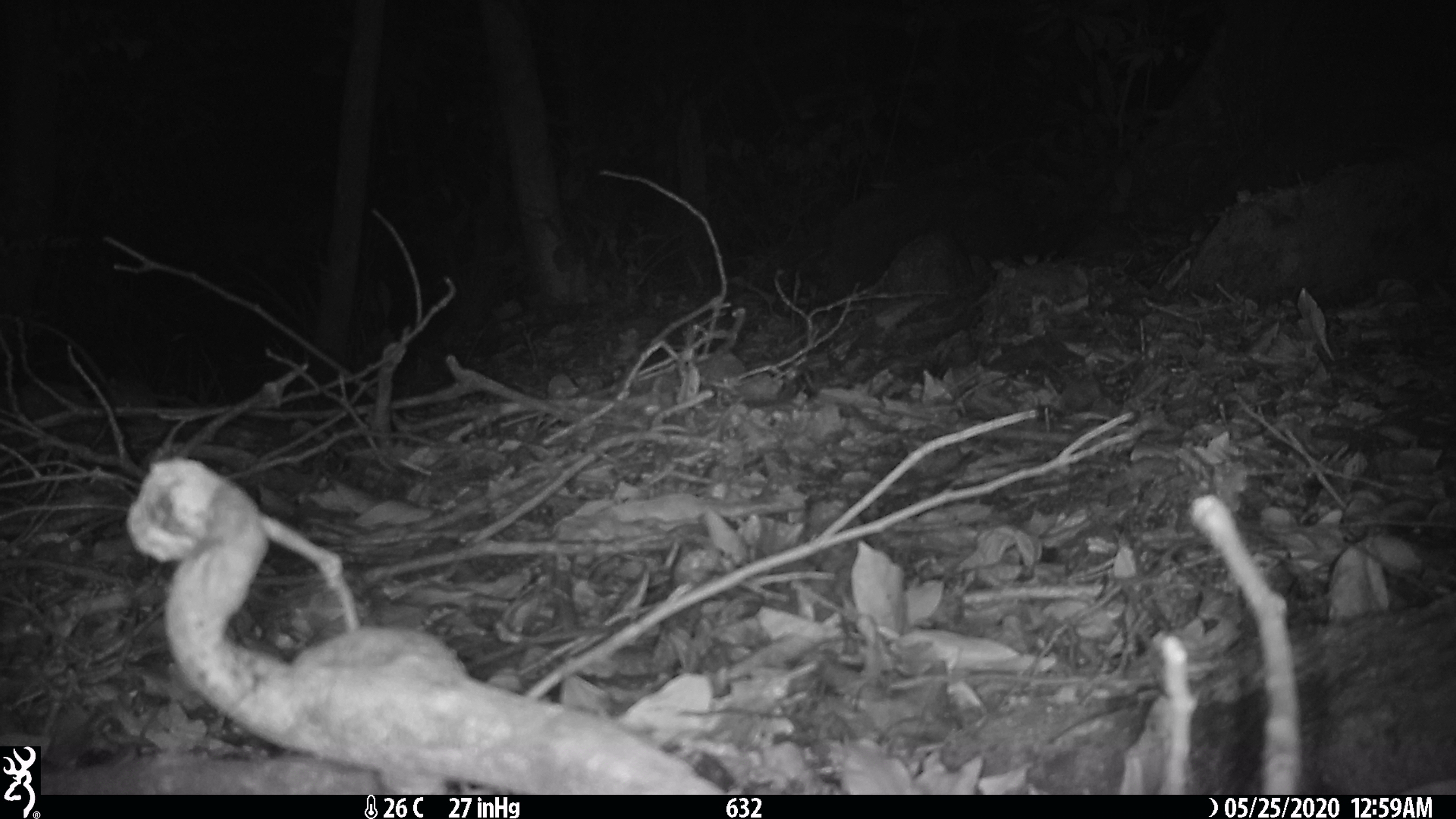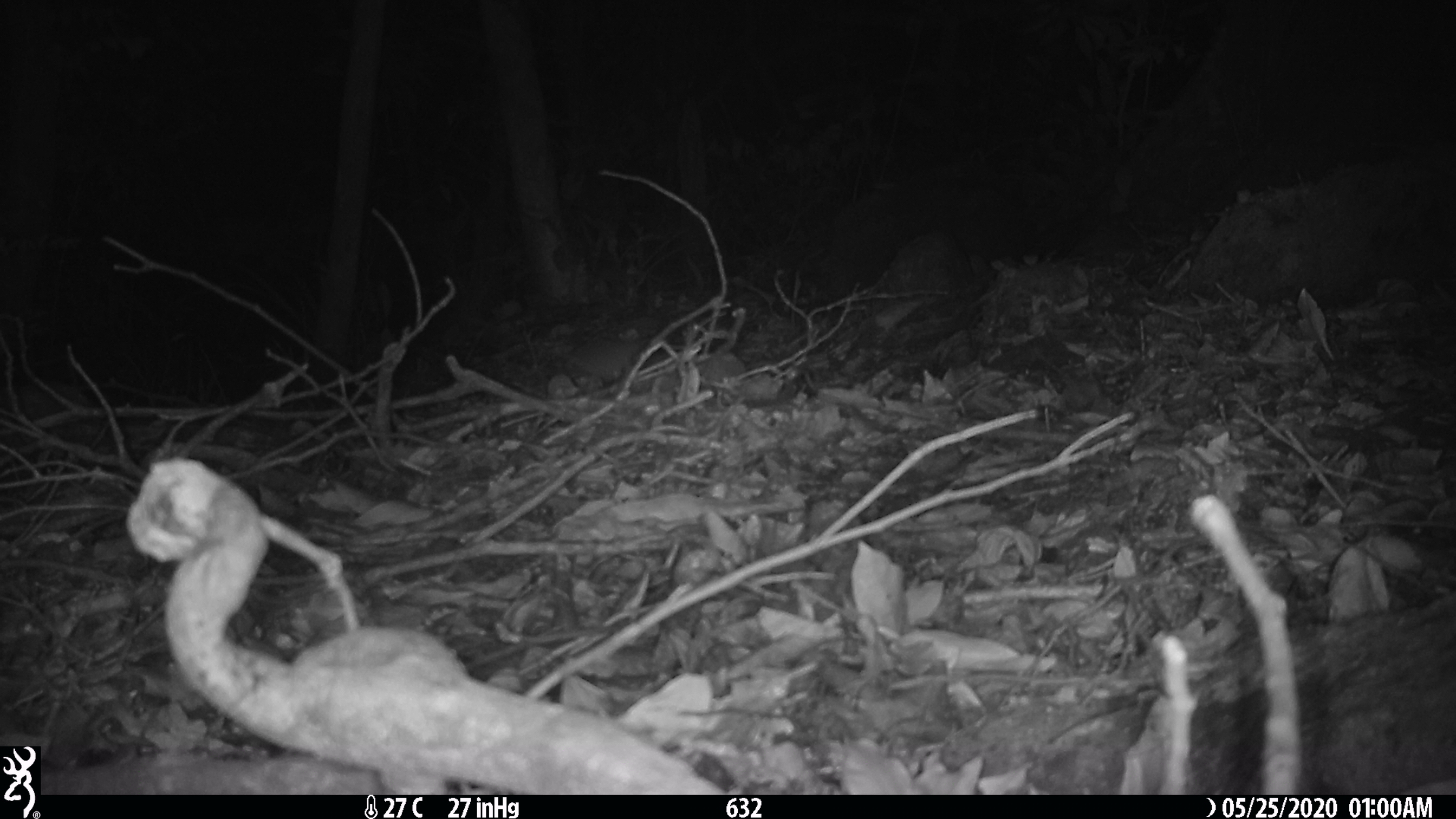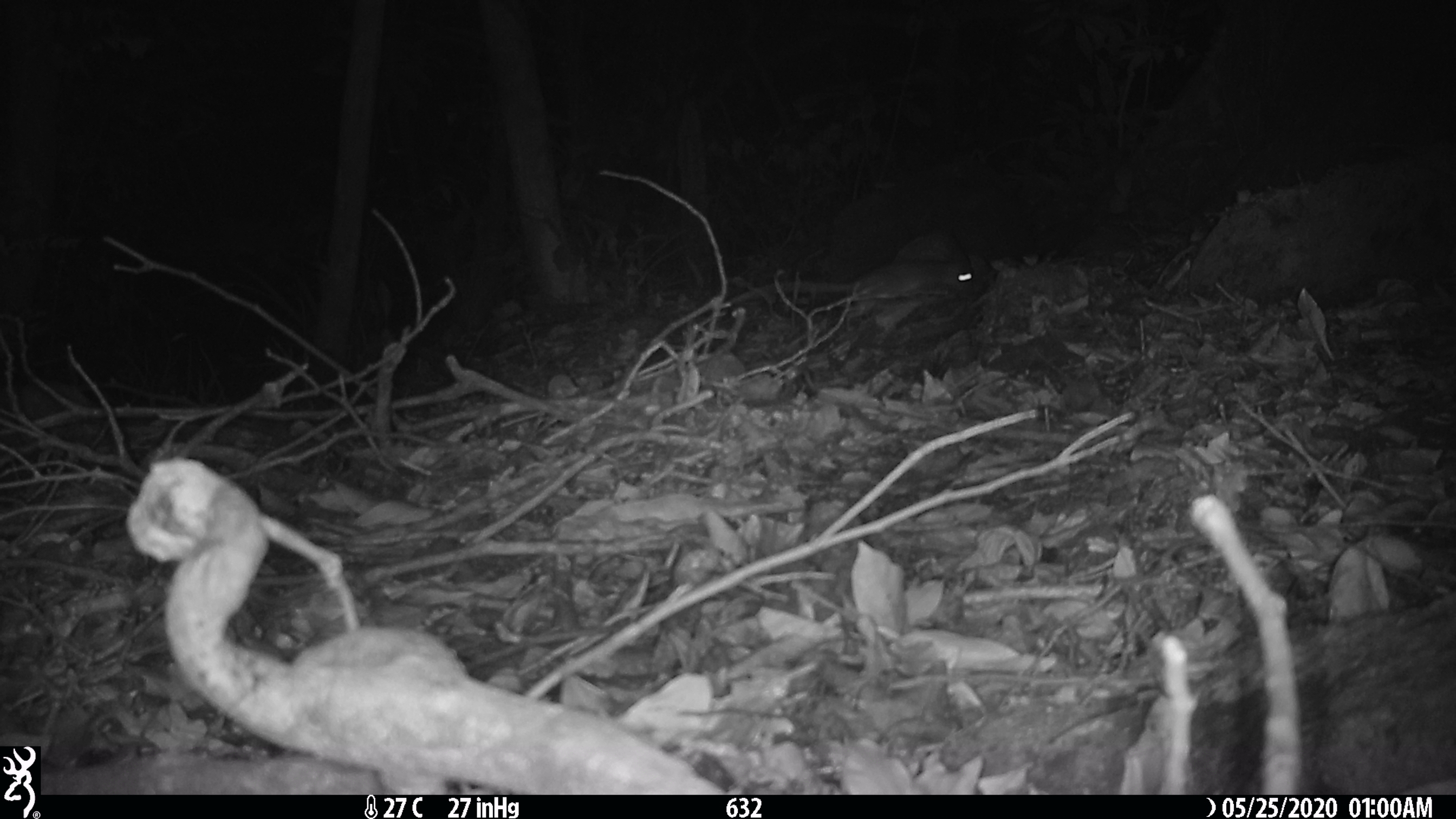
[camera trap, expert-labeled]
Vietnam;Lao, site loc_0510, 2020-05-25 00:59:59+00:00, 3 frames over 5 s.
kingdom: Animalia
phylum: Chordata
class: Mammalia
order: Rodentia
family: Muridae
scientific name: Muridae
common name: old-world mice and rats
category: unidentified murid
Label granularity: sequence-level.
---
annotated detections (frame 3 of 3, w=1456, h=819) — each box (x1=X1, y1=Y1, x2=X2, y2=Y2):
unidentified murid: (x1=725, y1=233, x2=976, y2=307)